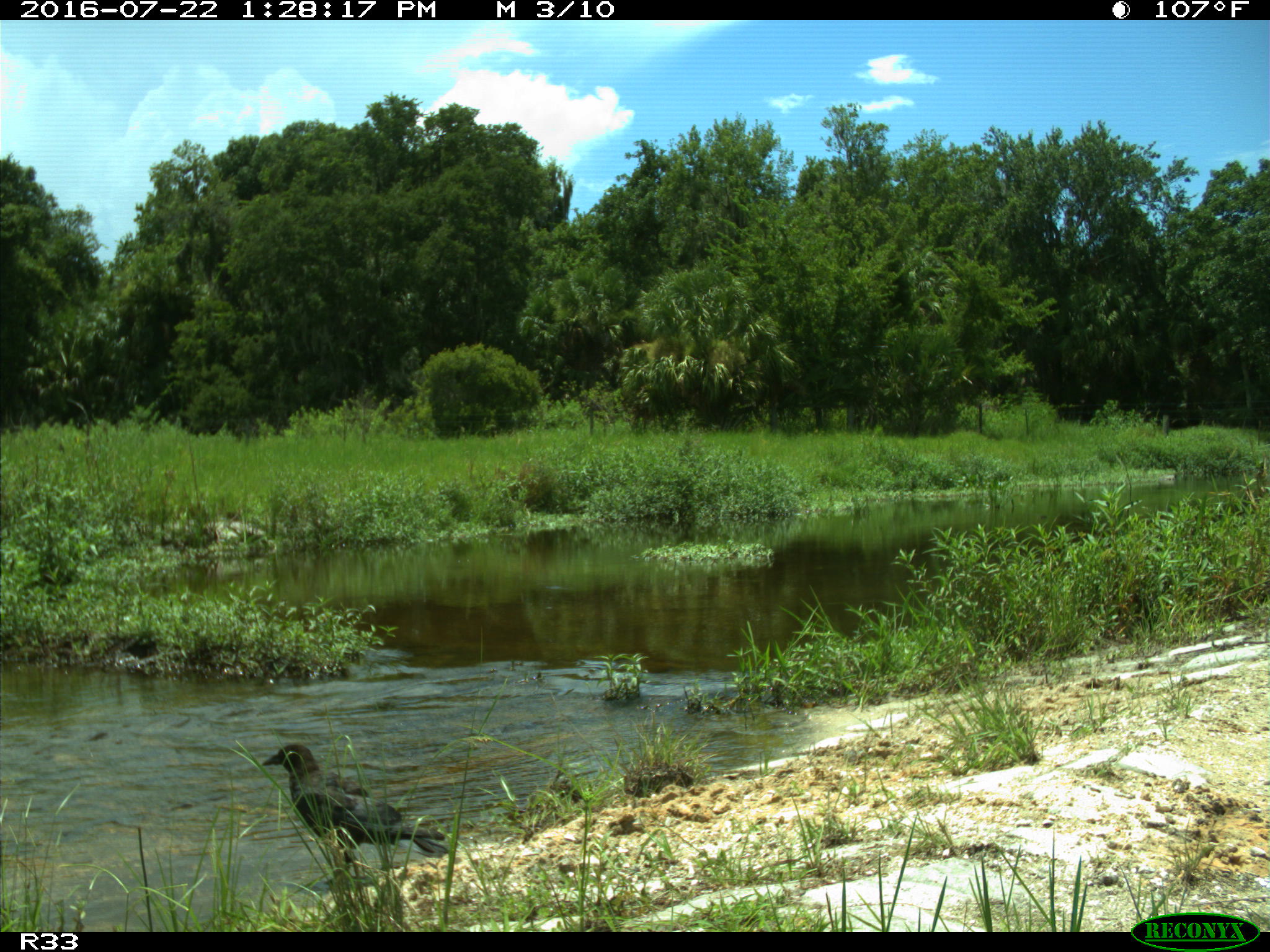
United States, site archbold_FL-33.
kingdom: Animalia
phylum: Chordata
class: Aves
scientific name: Aves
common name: birds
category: unidentified bird